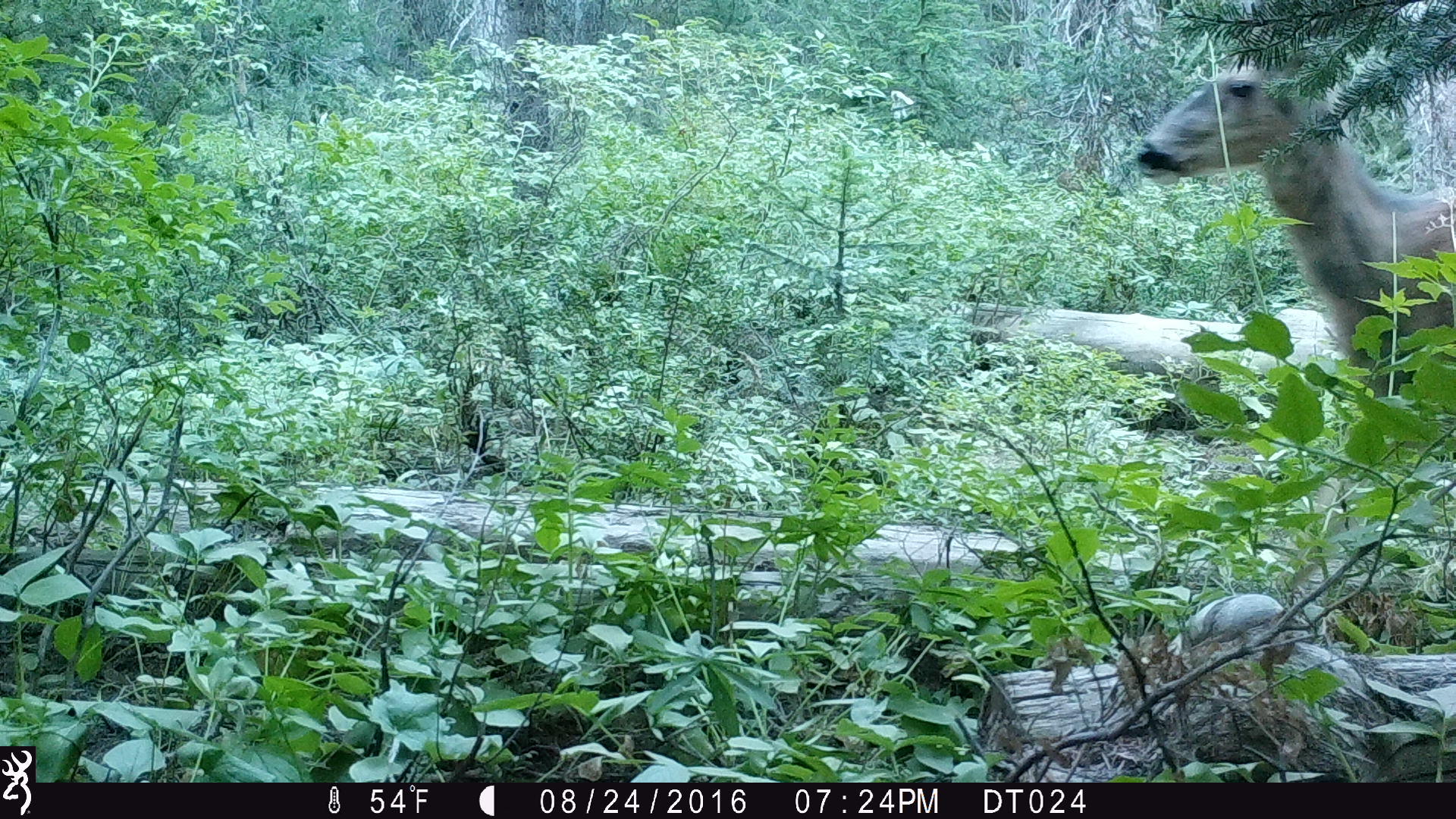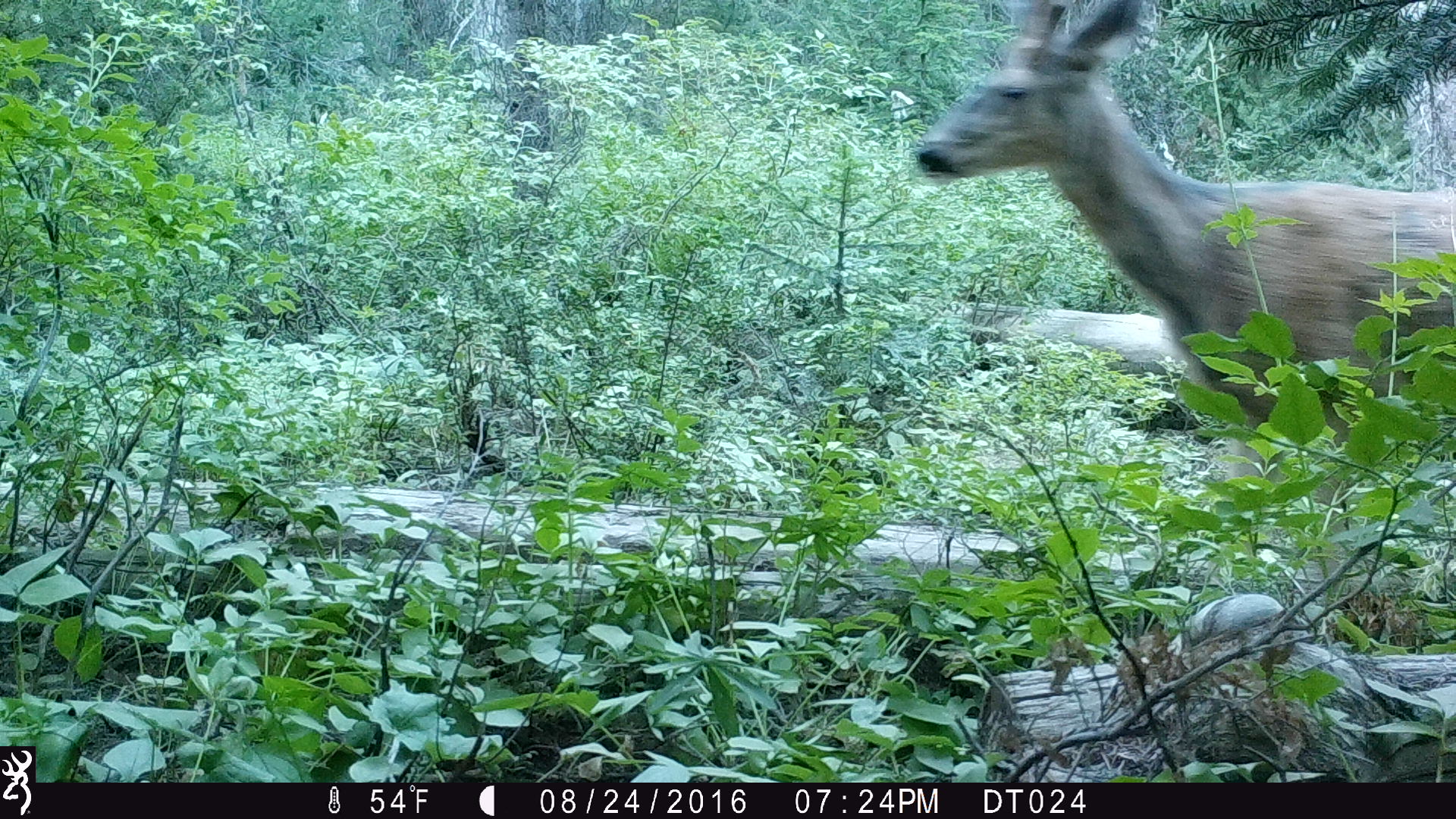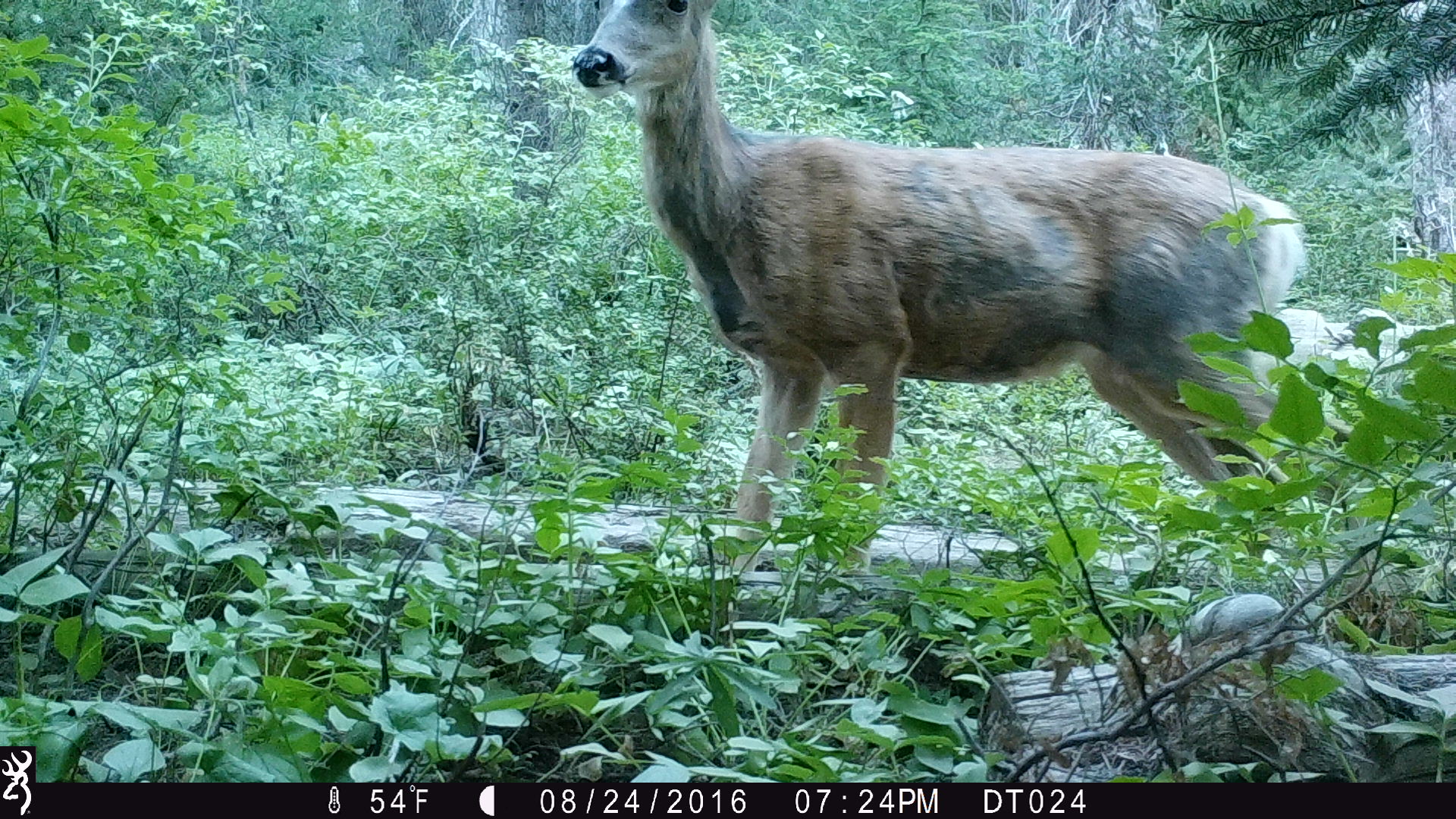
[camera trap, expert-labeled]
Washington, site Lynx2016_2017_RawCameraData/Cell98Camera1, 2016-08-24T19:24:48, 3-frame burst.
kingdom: Animalia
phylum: Chordata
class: Mammalia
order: Artiodactyla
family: Cervidae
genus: Odocoileus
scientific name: Odocoileus hemionus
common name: mule deer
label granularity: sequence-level